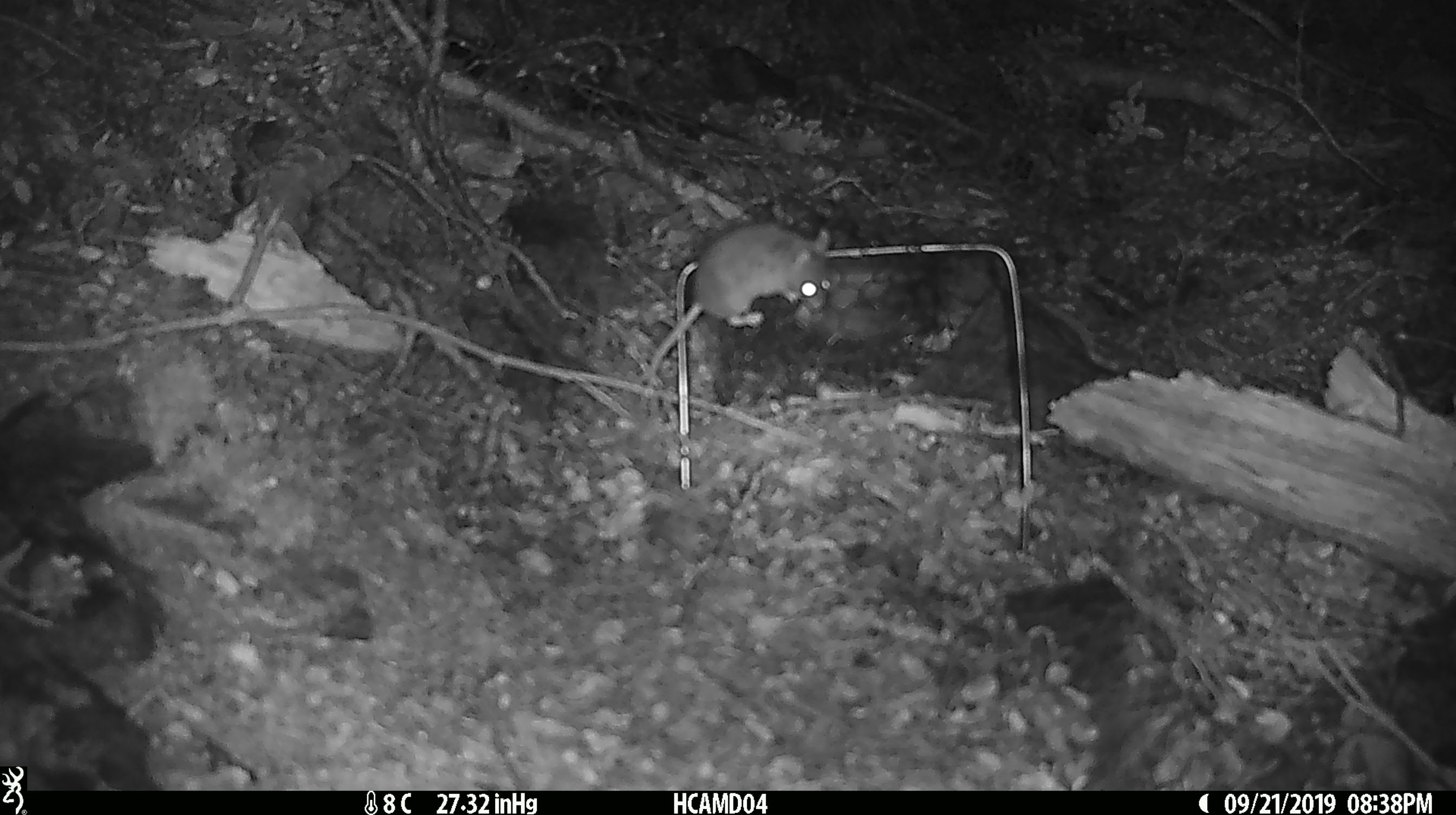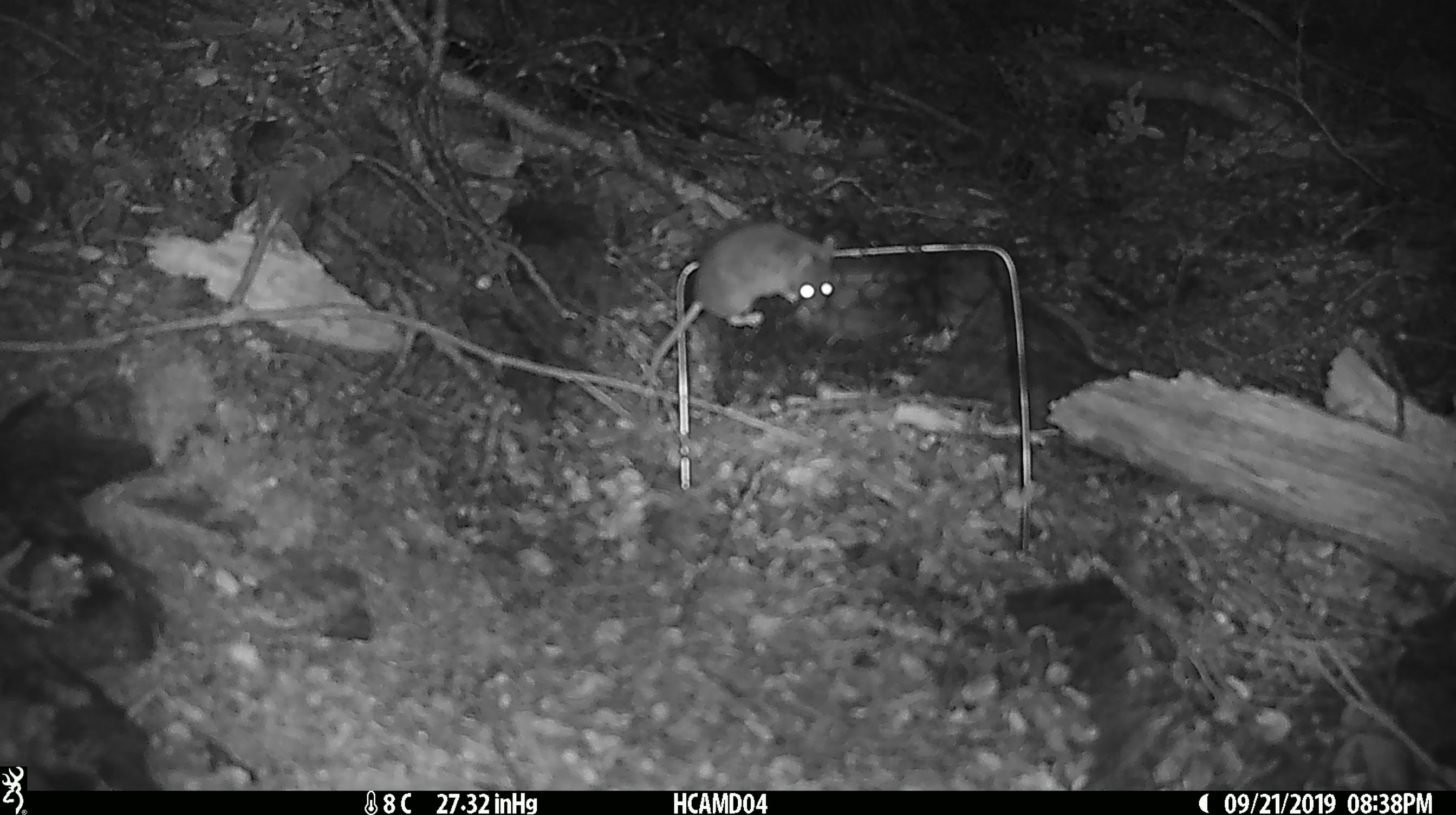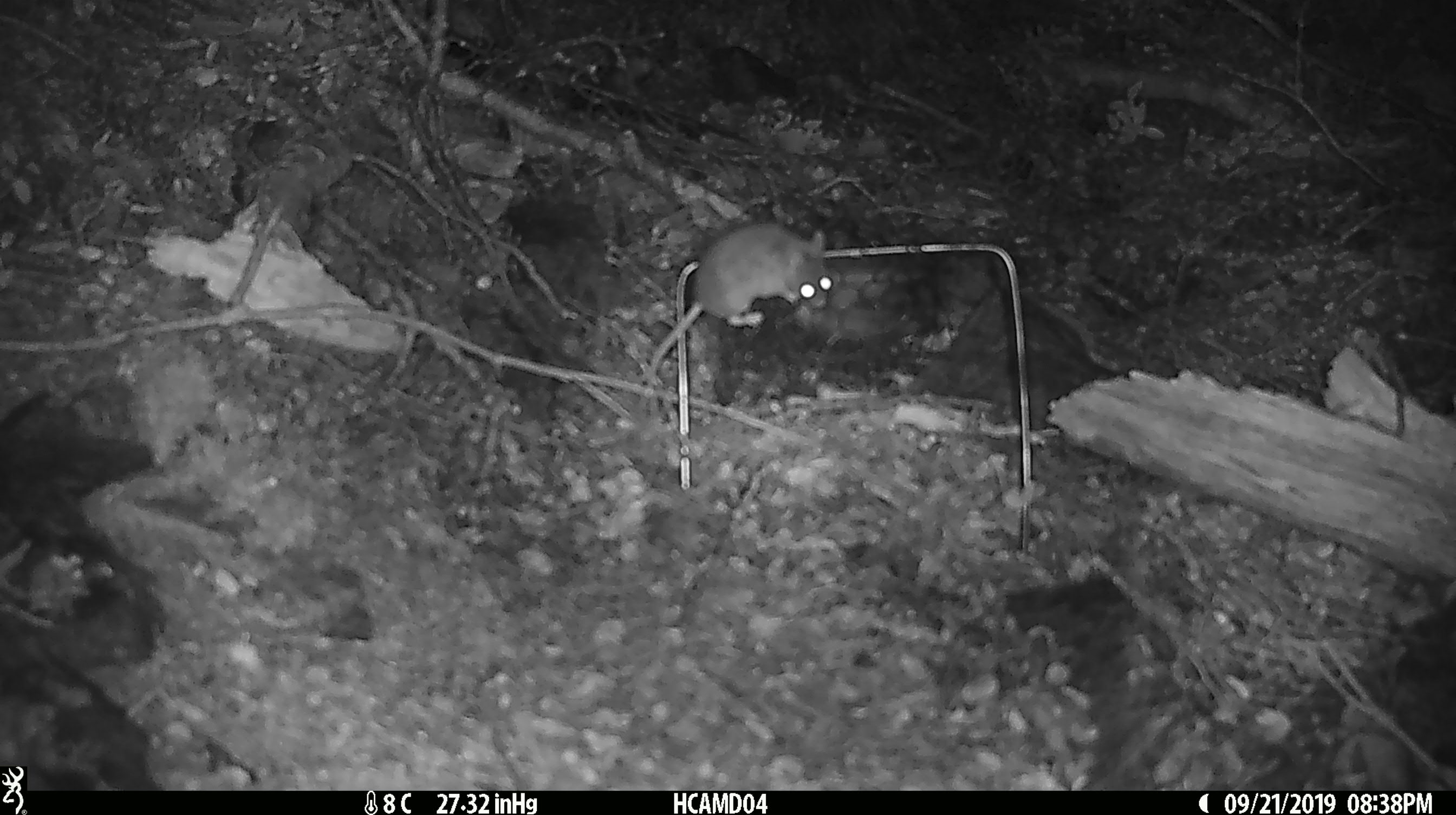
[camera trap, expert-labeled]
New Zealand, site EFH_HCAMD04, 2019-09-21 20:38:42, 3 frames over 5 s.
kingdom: Animalia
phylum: Chordata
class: Mammalia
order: Rodentia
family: Muridae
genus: Mus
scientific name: Mus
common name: mouse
Mouse (Mus).